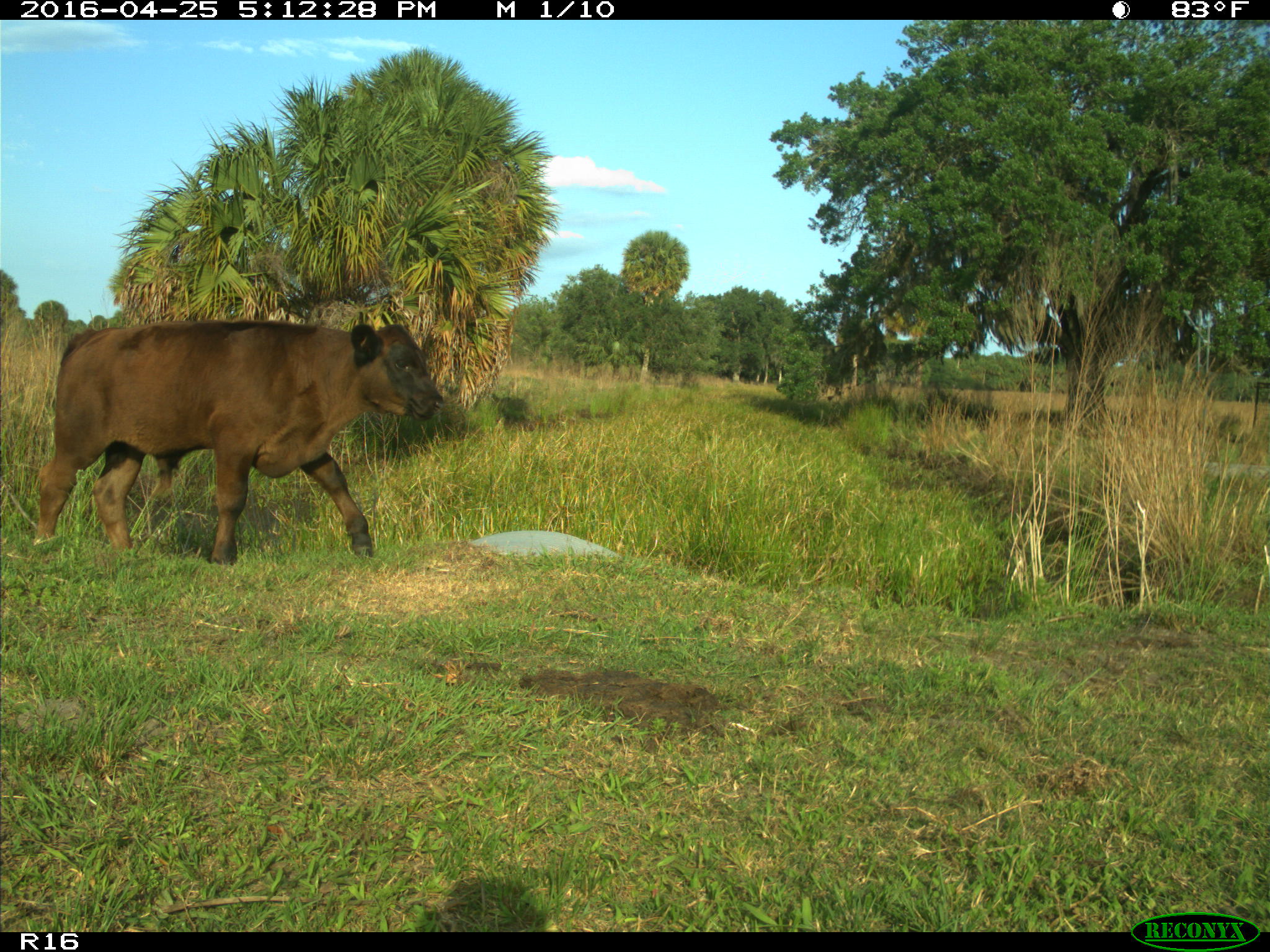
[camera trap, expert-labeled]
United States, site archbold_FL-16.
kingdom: Animalia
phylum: Chordata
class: Mammalia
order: Artiodactyla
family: Bovidae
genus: Bos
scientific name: Bos taurus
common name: domestic cow